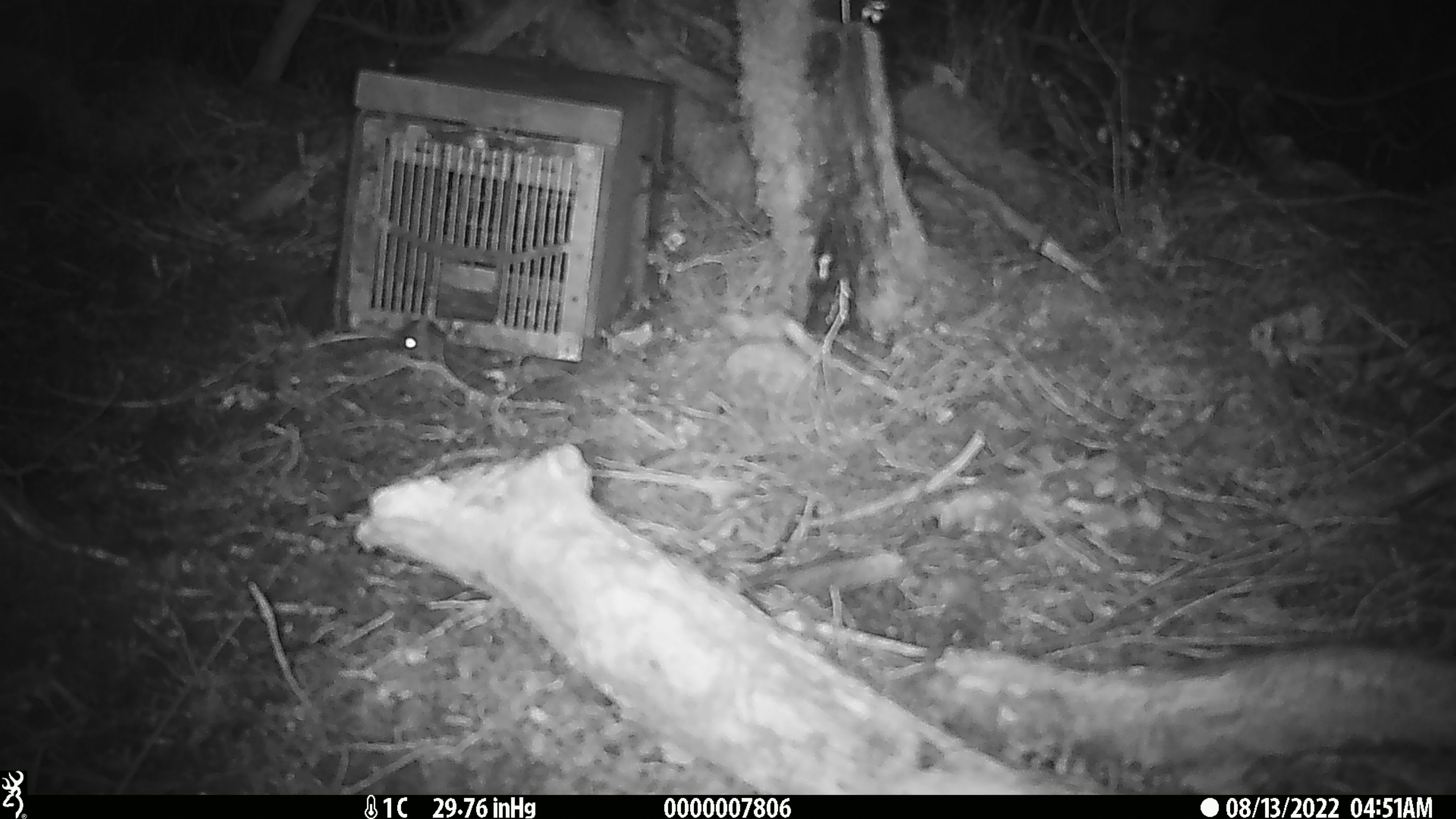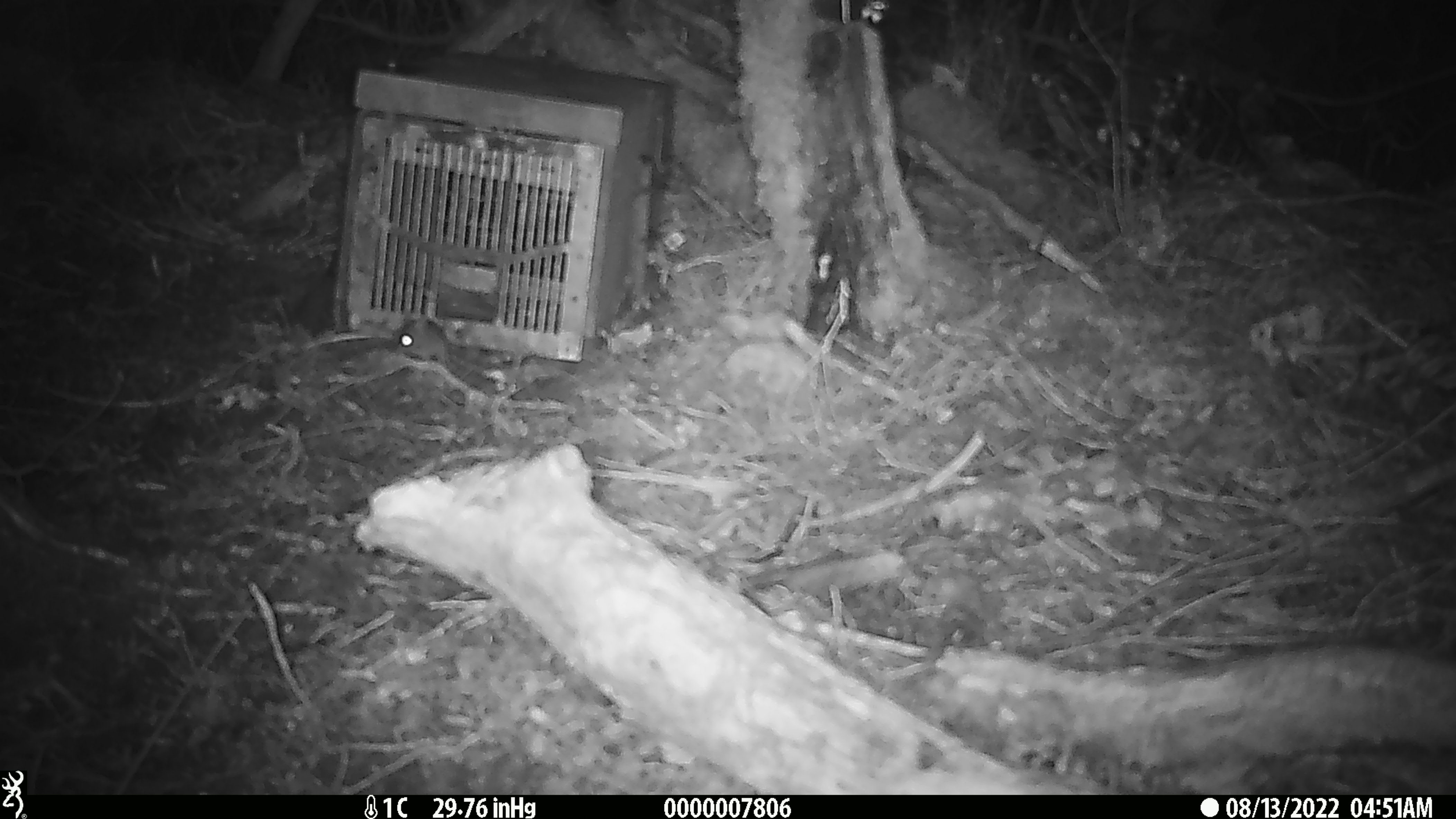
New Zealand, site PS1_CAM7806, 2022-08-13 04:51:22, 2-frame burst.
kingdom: Animalia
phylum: Chordata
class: Mammalia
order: Rodentia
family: Muridae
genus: Mus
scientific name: Mus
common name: mouse